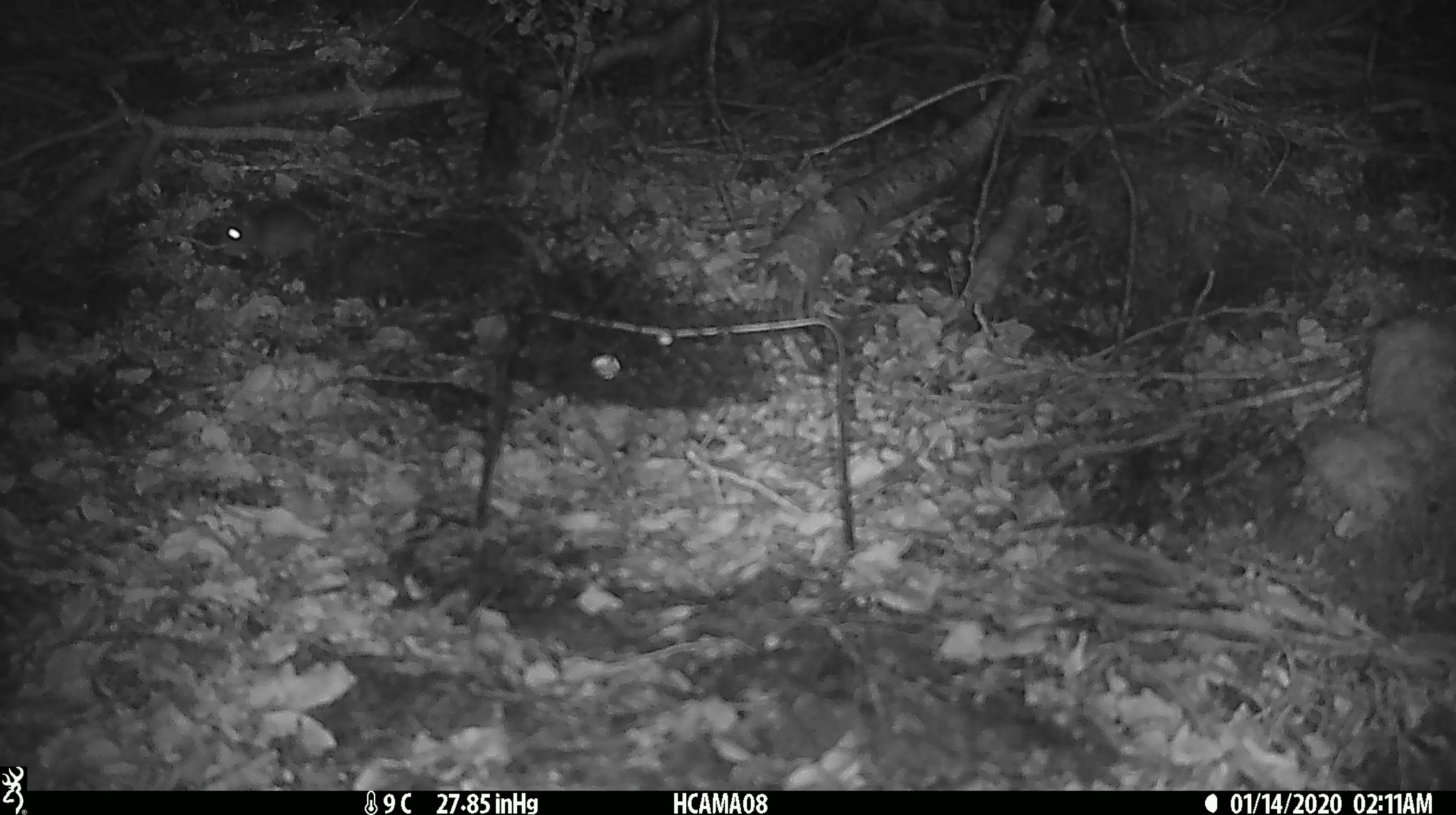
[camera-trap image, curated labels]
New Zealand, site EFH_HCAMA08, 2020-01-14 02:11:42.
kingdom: Animalia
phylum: Chordata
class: Mammalia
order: Rodentia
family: Muridae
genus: Mus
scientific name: Mus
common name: mouse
Mouse (Mus).